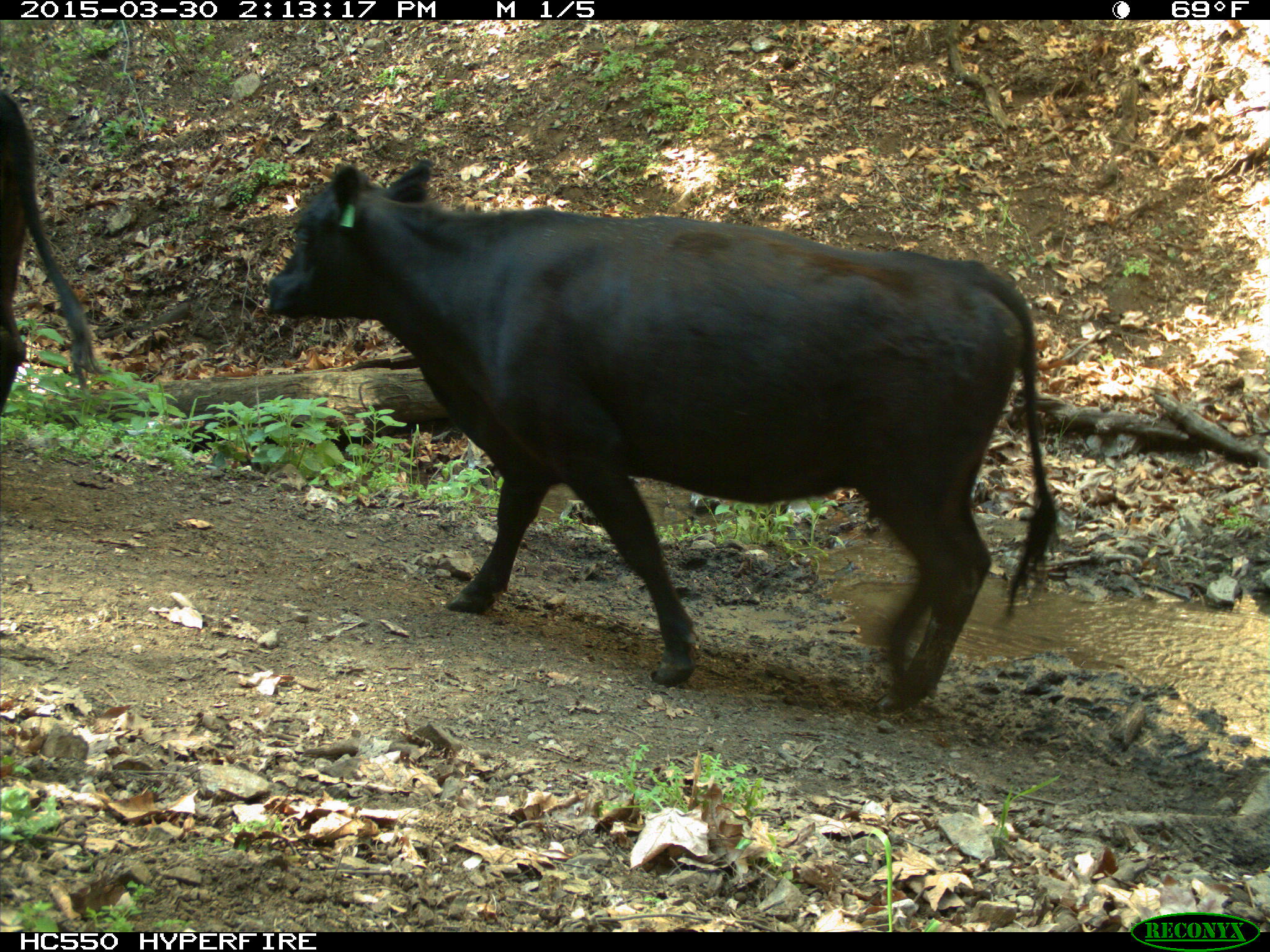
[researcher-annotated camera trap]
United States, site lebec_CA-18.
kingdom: Animalia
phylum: Chordata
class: Mammalia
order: Artiodactyla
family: Bovidae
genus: Bos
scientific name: Bos taurus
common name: domestic cow